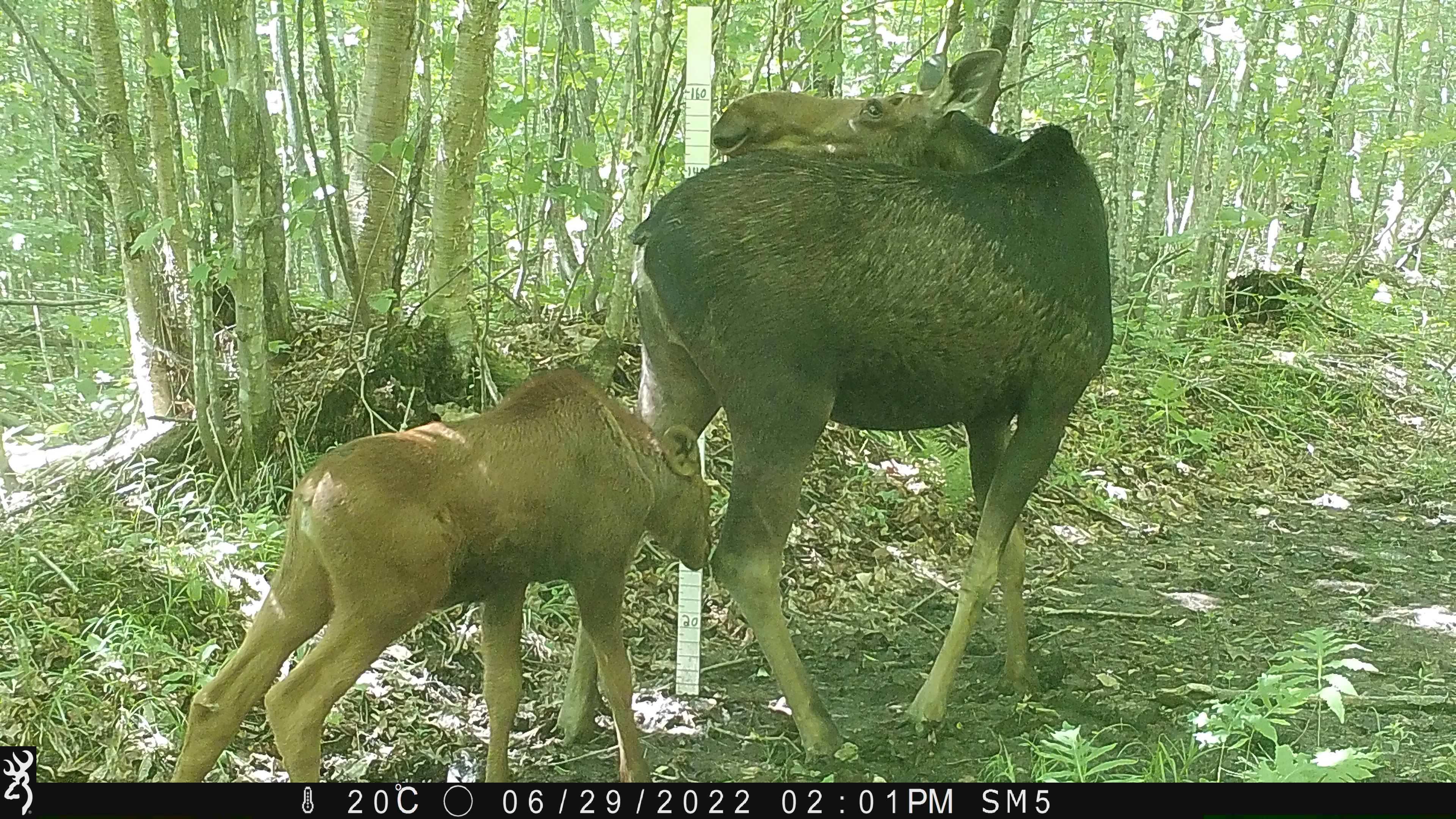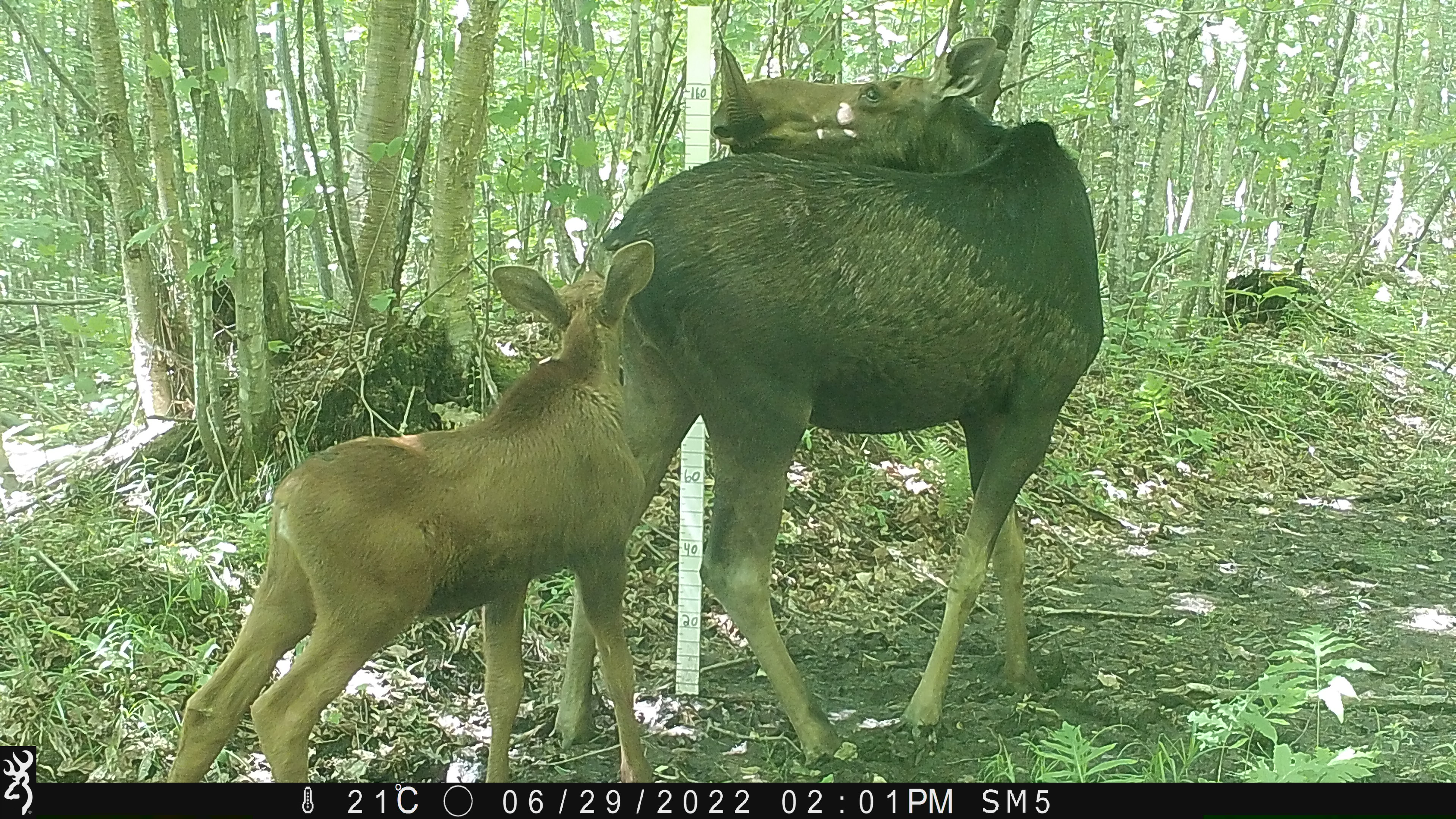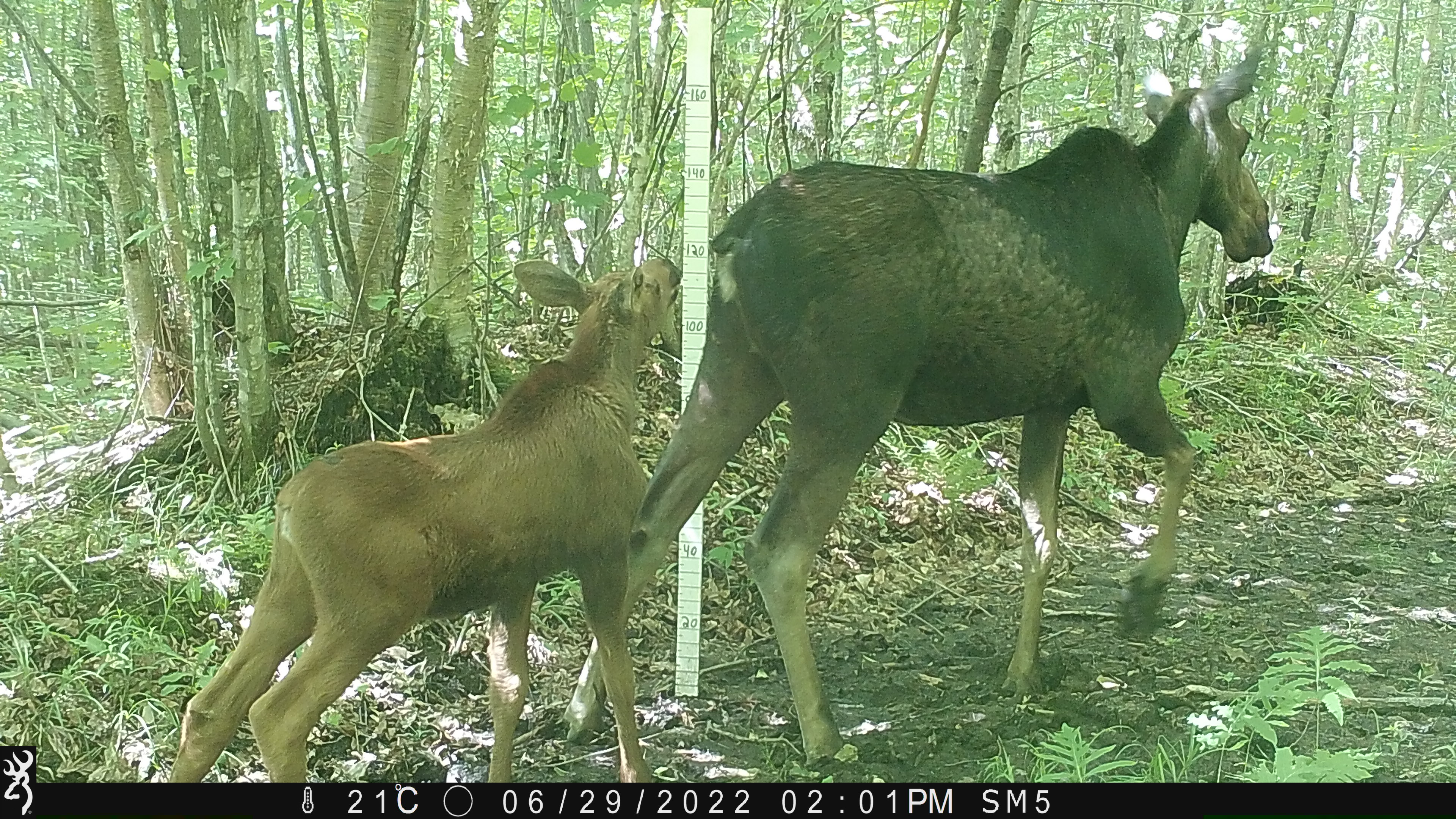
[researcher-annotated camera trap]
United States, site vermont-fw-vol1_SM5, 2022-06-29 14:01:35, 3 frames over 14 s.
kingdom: Animalia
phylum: Chordata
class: Mammalia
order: Artiodactyla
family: Cervidae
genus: Alces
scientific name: Alces alces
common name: moose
Moose (Alces alces).